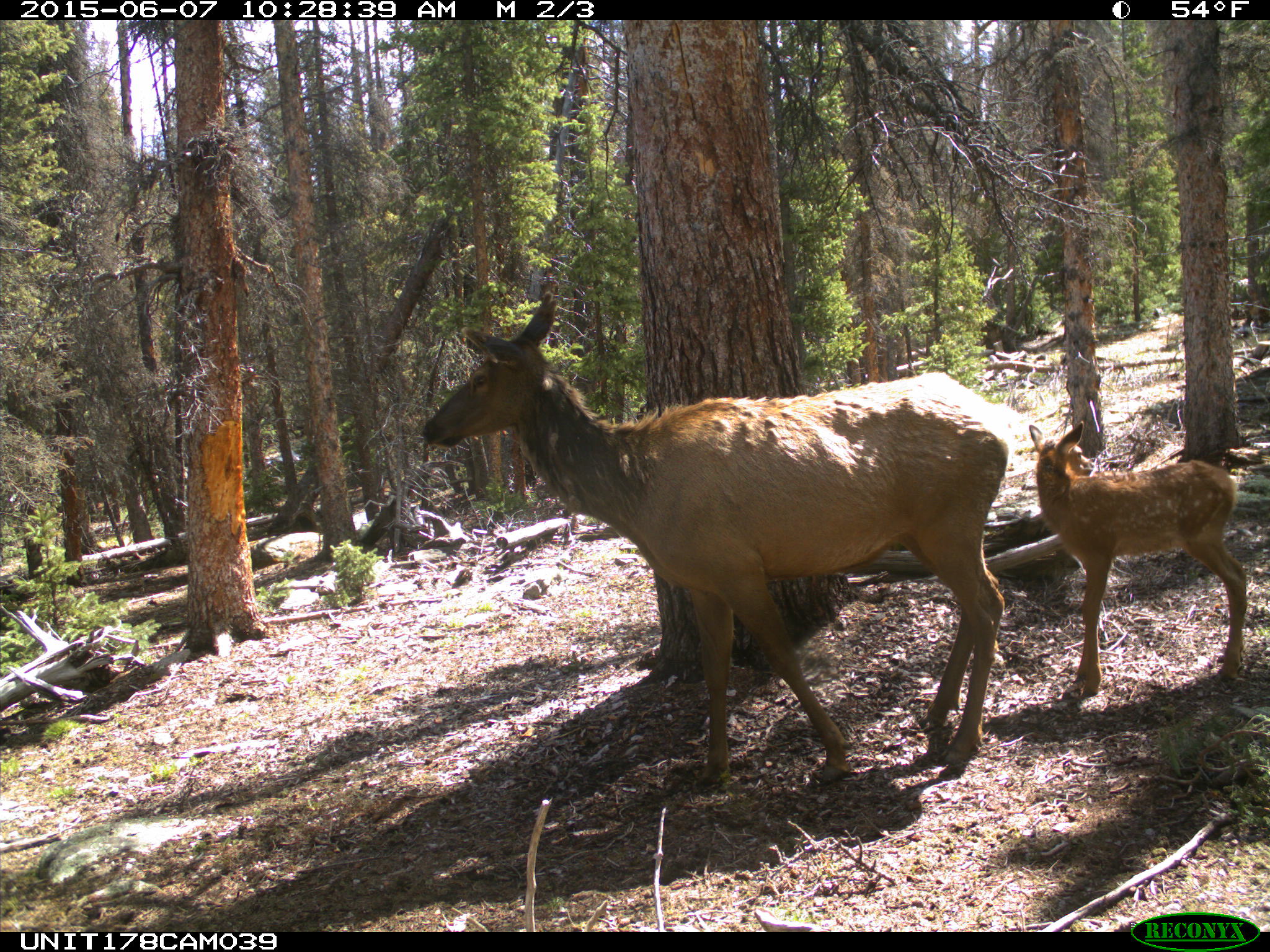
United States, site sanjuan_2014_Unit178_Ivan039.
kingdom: Animalia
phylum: Chordata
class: Mammalia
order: Artiodactyla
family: Cervidae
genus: Cervus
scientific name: Cervus elaphus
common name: red deer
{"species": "Cervus elaphus (red deer)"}